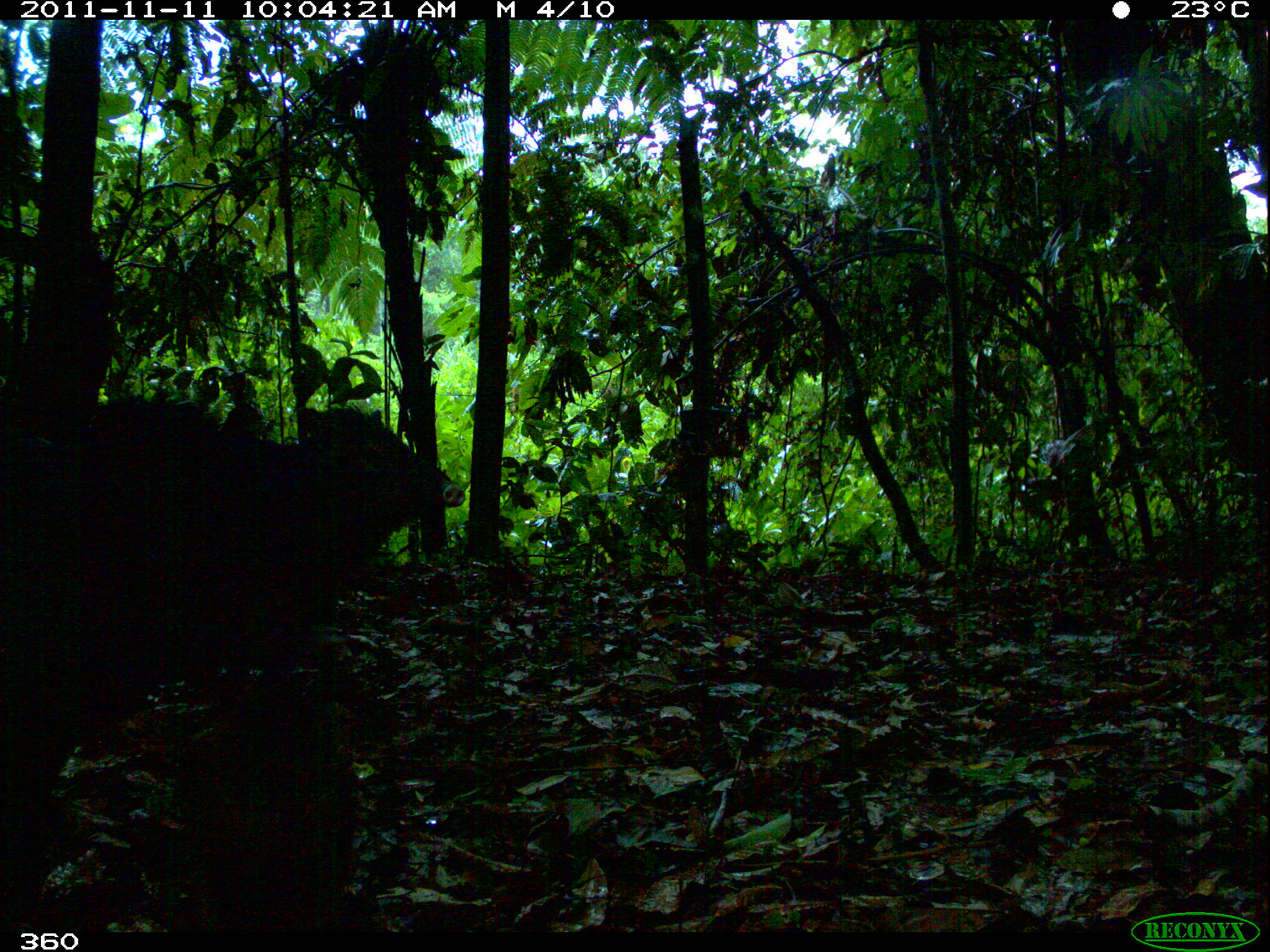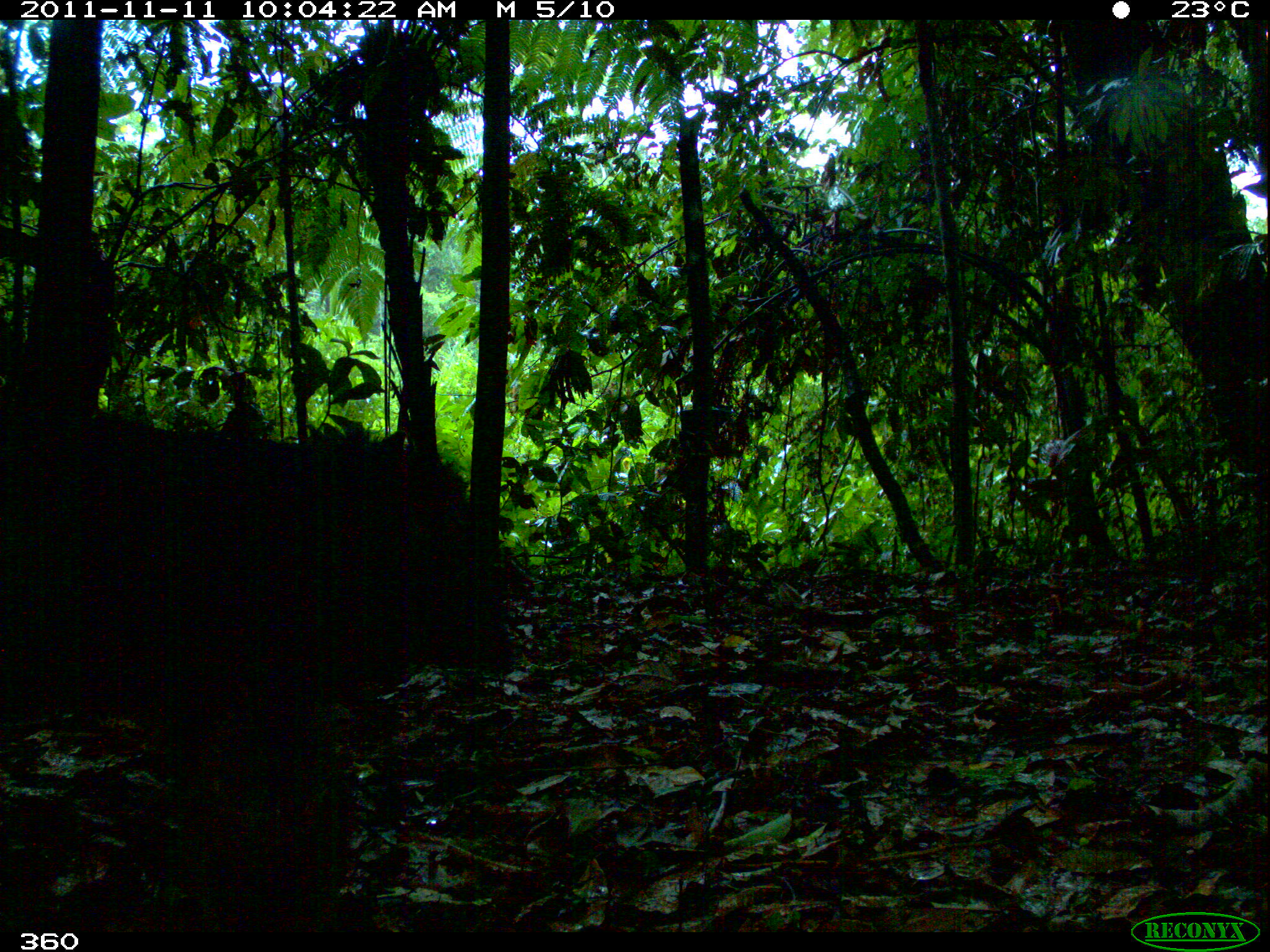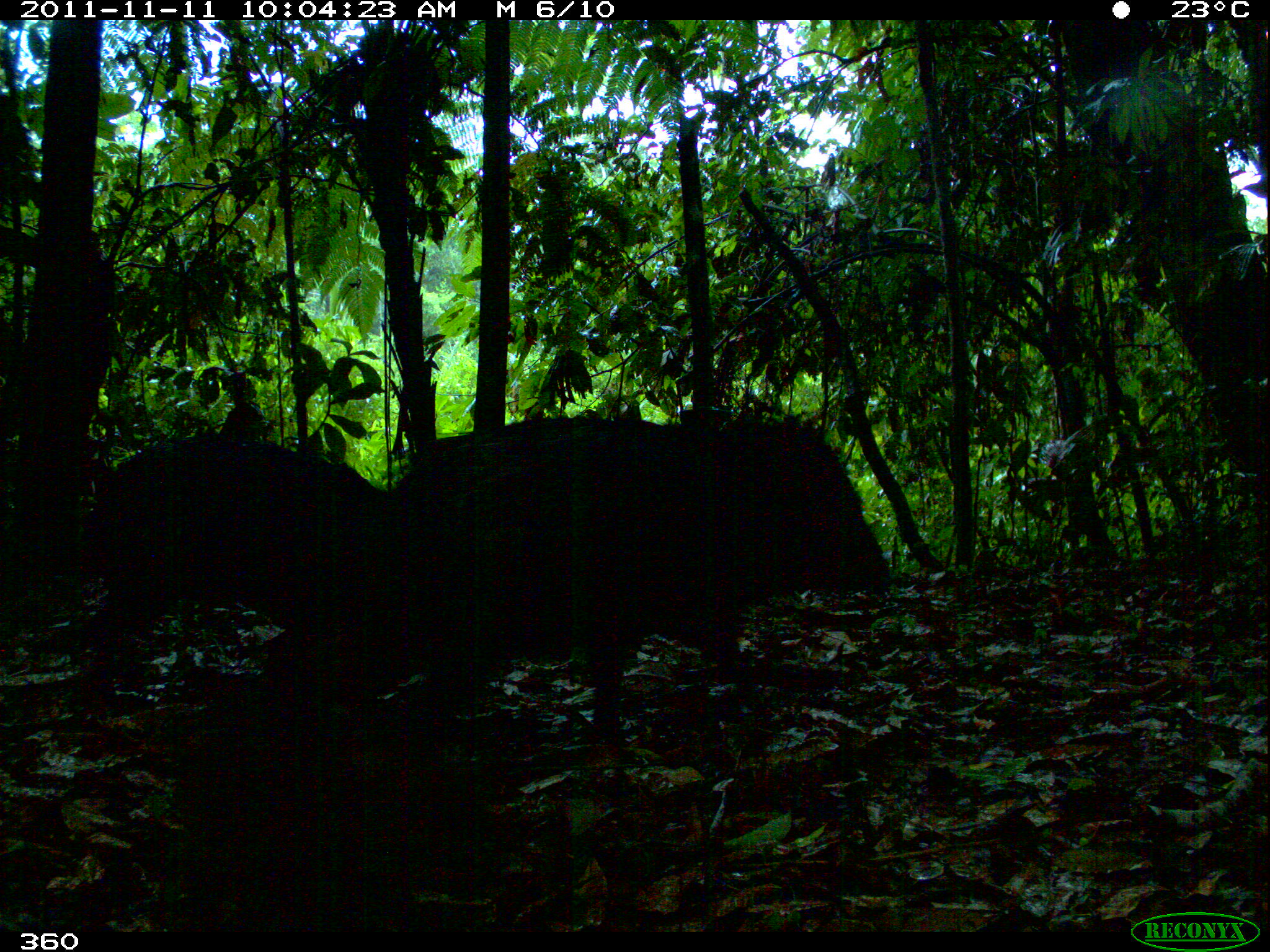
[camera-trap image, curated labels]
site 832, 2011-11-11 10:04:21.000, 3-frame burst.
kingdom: Animalia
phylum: Chordata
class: Mammalia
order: Artiodactyla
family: Tayassuidae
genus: Pecari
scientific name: Pecari tajacu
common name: collared peccary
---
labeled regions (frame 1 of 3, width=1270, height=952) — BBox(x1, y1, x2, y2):
pecari tajacu: BBox(94, 379, 468, 614); BBox(163, 693, 360, 863)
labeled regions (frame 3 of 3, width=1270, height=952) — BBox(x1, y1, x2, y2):
pecari tajacu: BBox(385, 401, 898, 739); BBox(72, 438, 416, 683)